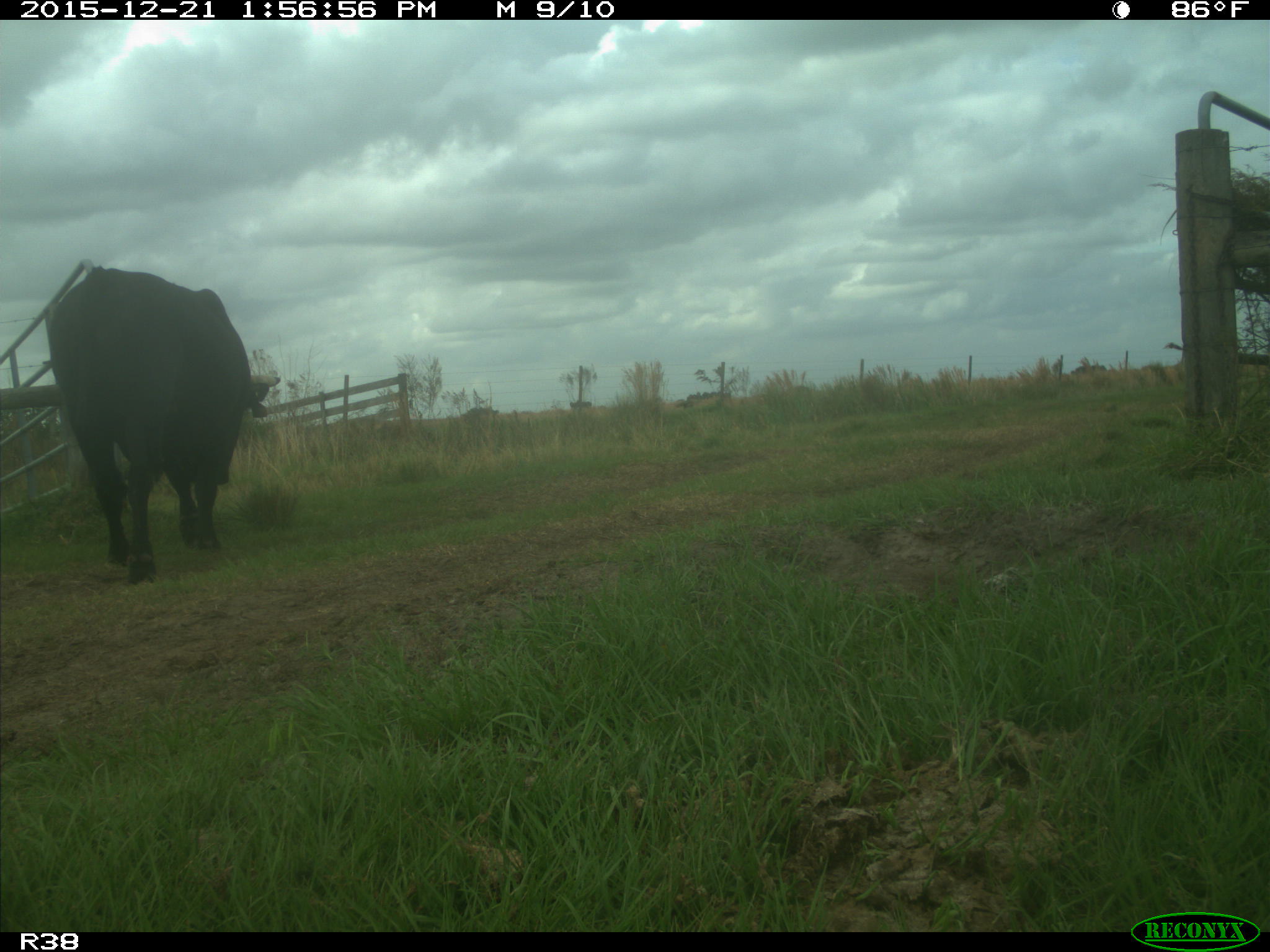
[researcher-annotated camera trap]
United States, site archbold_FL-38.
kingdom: Animalia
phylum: Chordata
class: Mammalia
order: Artiodactyla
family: Bovidae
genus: Bos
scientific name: Bos taurus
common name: domestic cow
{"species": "Bos taurus (domestic cow)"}